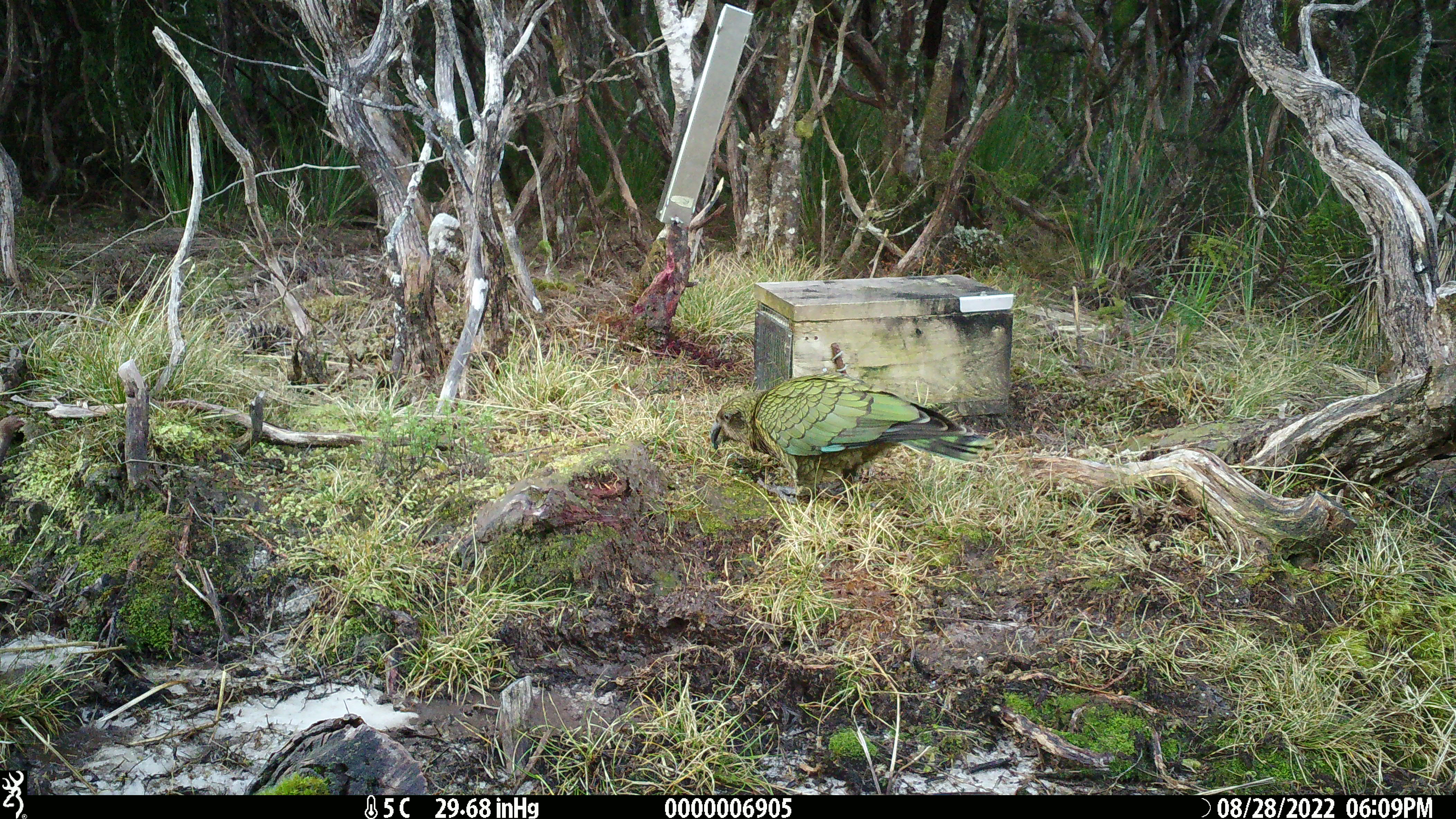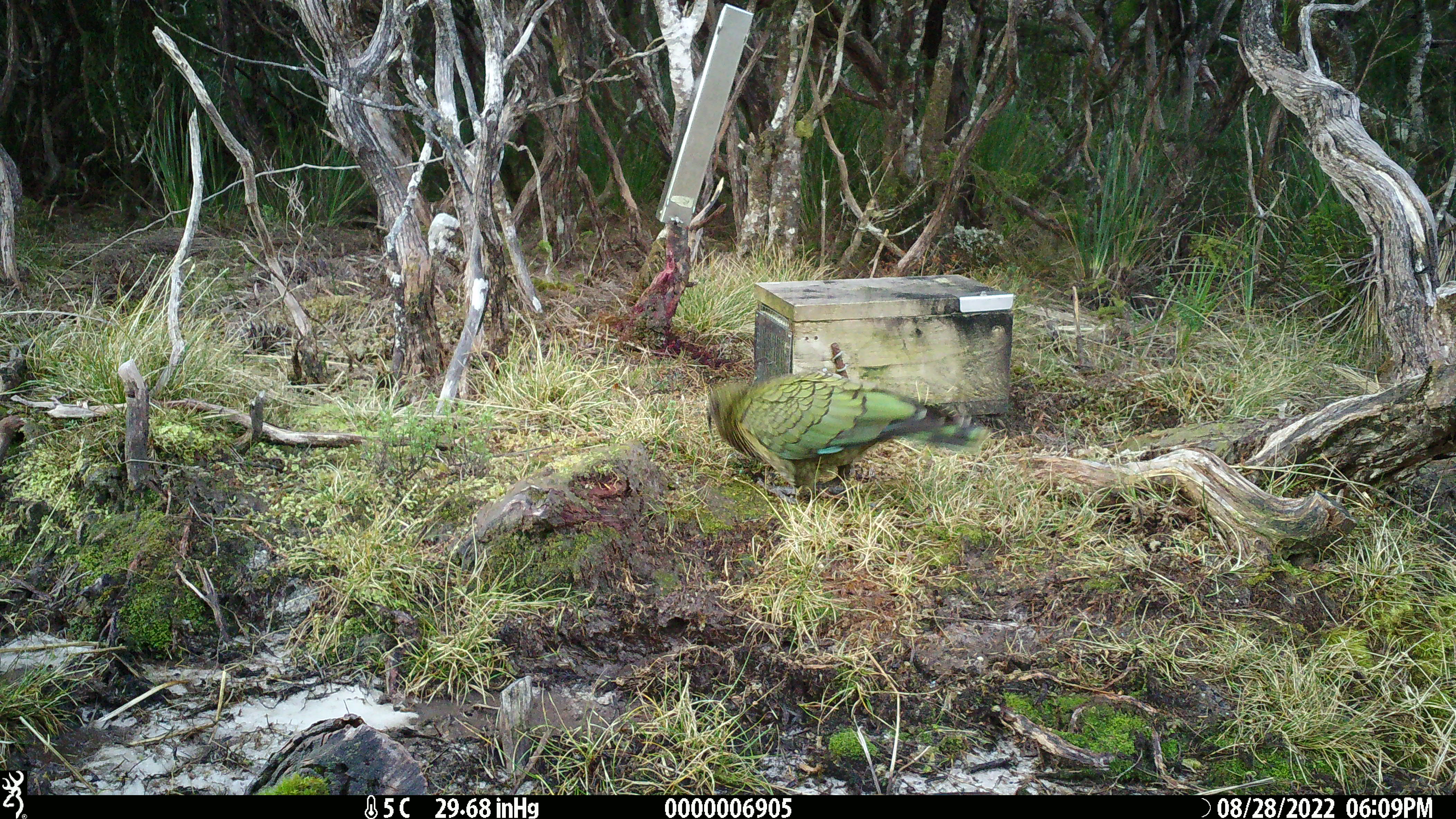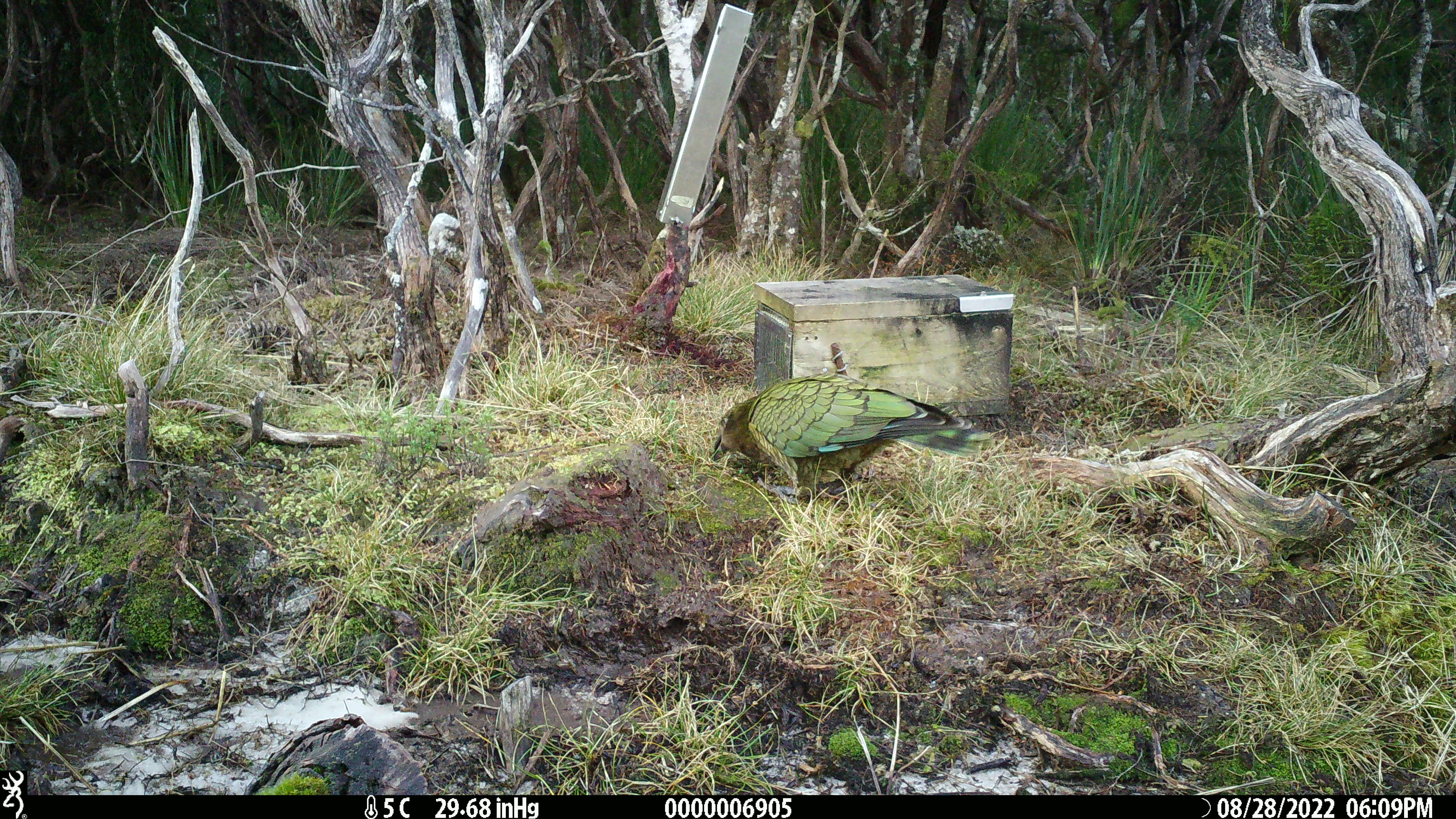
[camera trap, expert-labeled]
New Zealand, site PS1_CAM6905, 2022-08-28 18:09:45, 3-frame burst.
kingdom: Animalia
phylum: Chordata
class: Aves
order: Psittaciformes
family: Strigopidae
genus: Nestor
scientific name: Nestor notabilis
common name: kea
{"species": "kea (Nestor notabilis)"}